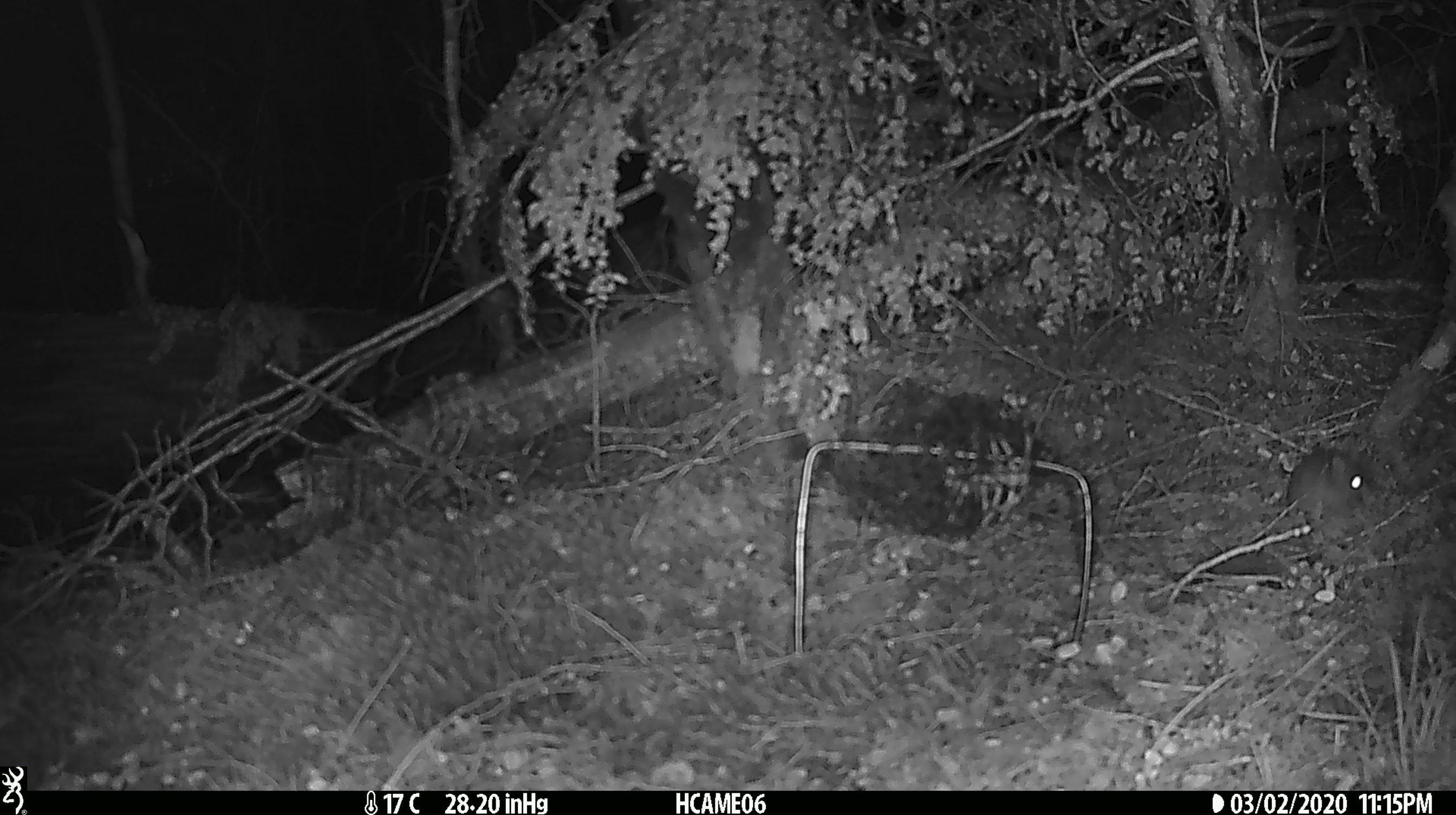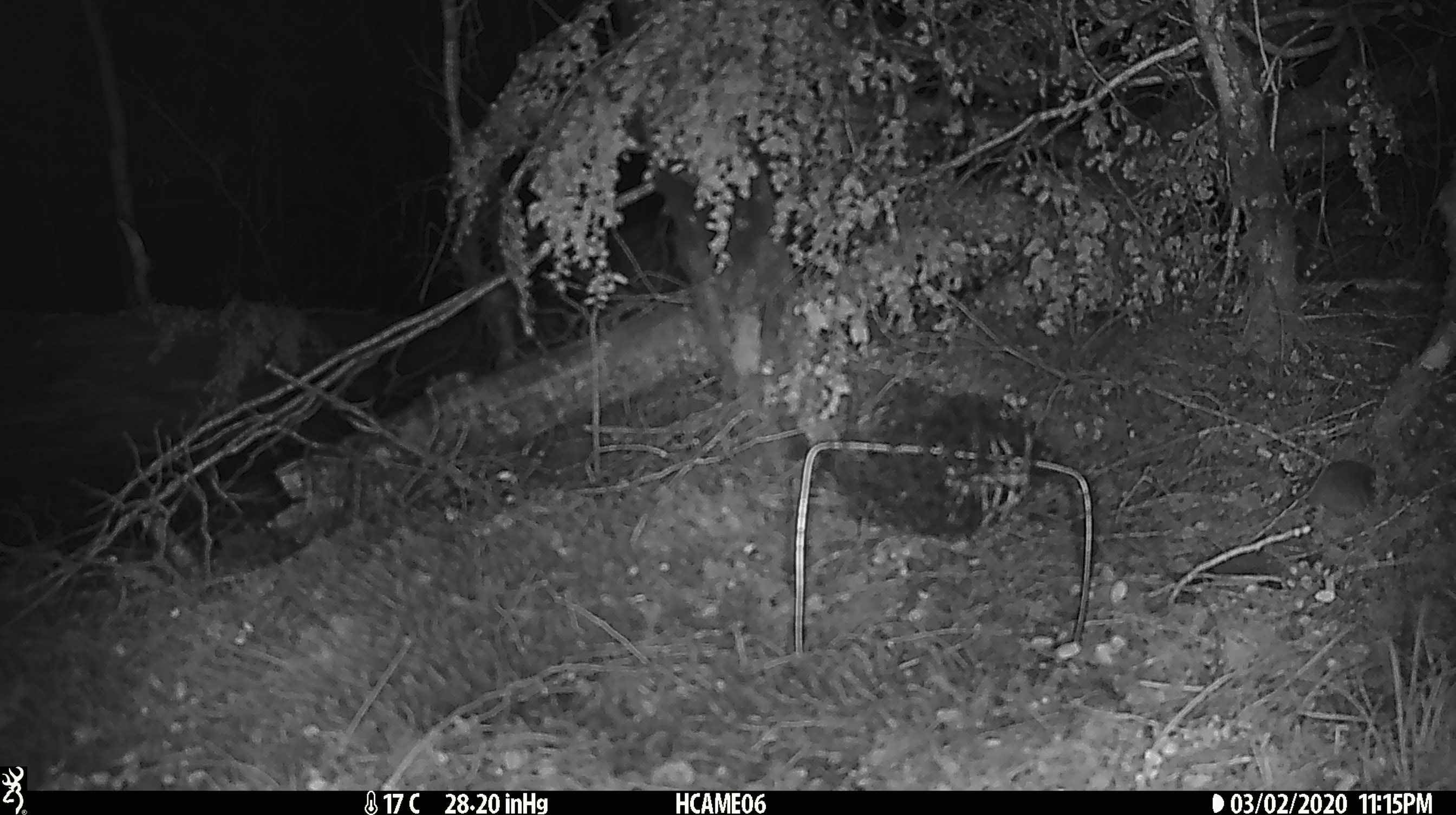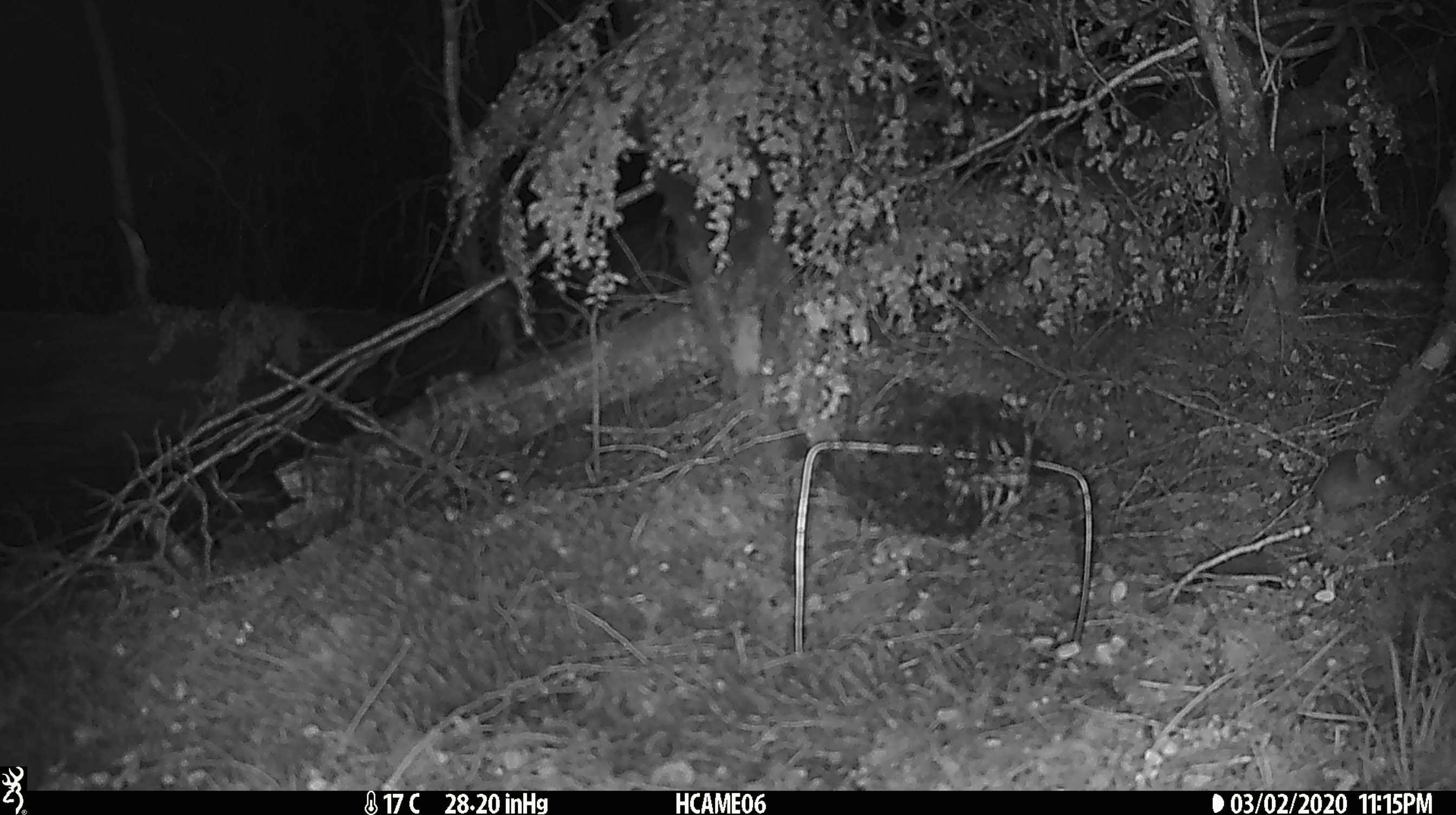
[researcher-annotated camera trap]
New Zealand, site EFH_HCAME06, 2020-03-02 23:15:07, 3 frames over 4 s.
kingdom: Animalia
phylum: Chordata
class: Mammalia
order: Rodentia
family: Muridae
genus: Mus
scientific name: Mus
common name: mouse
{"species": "mouse (Mus)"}